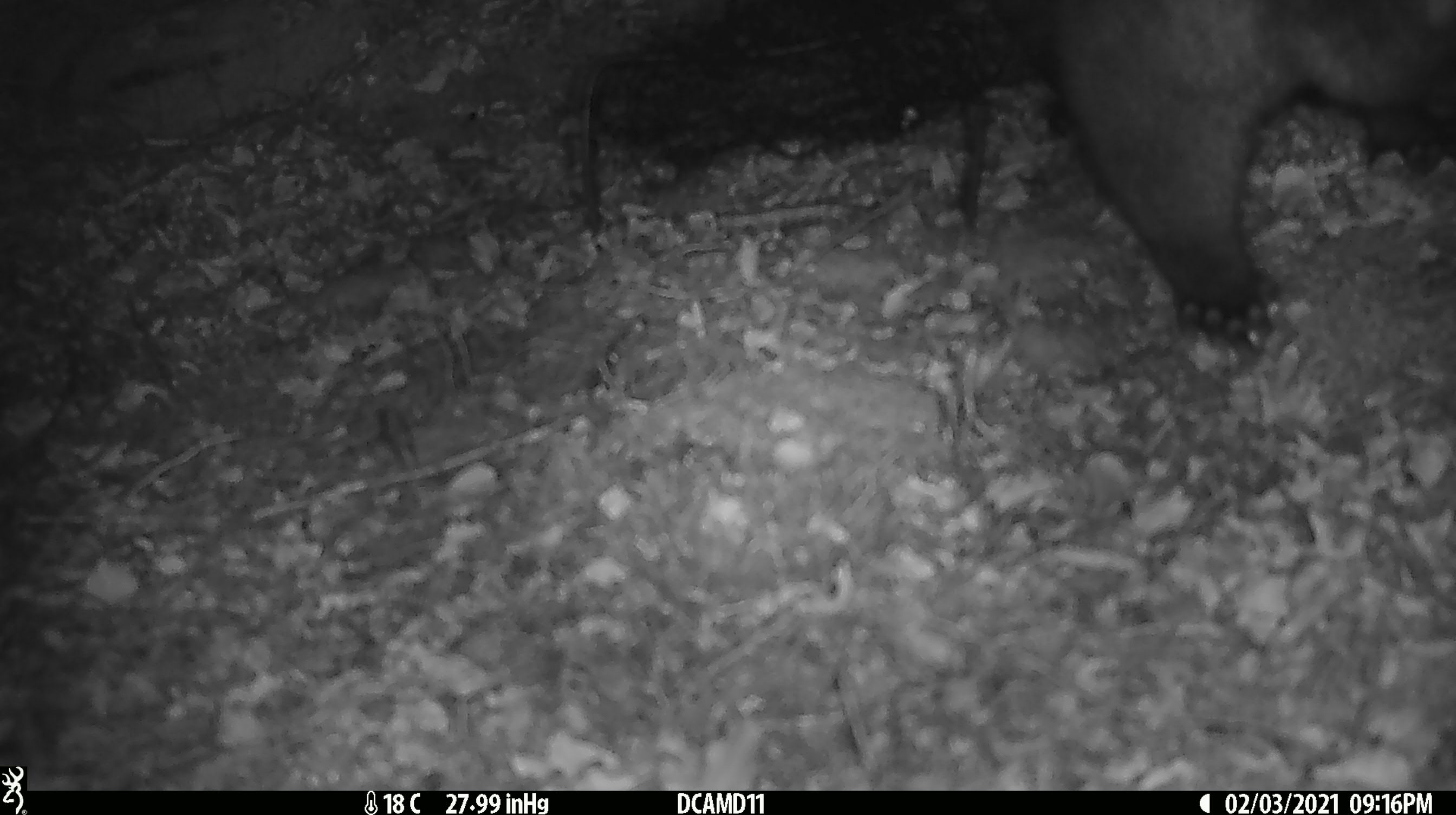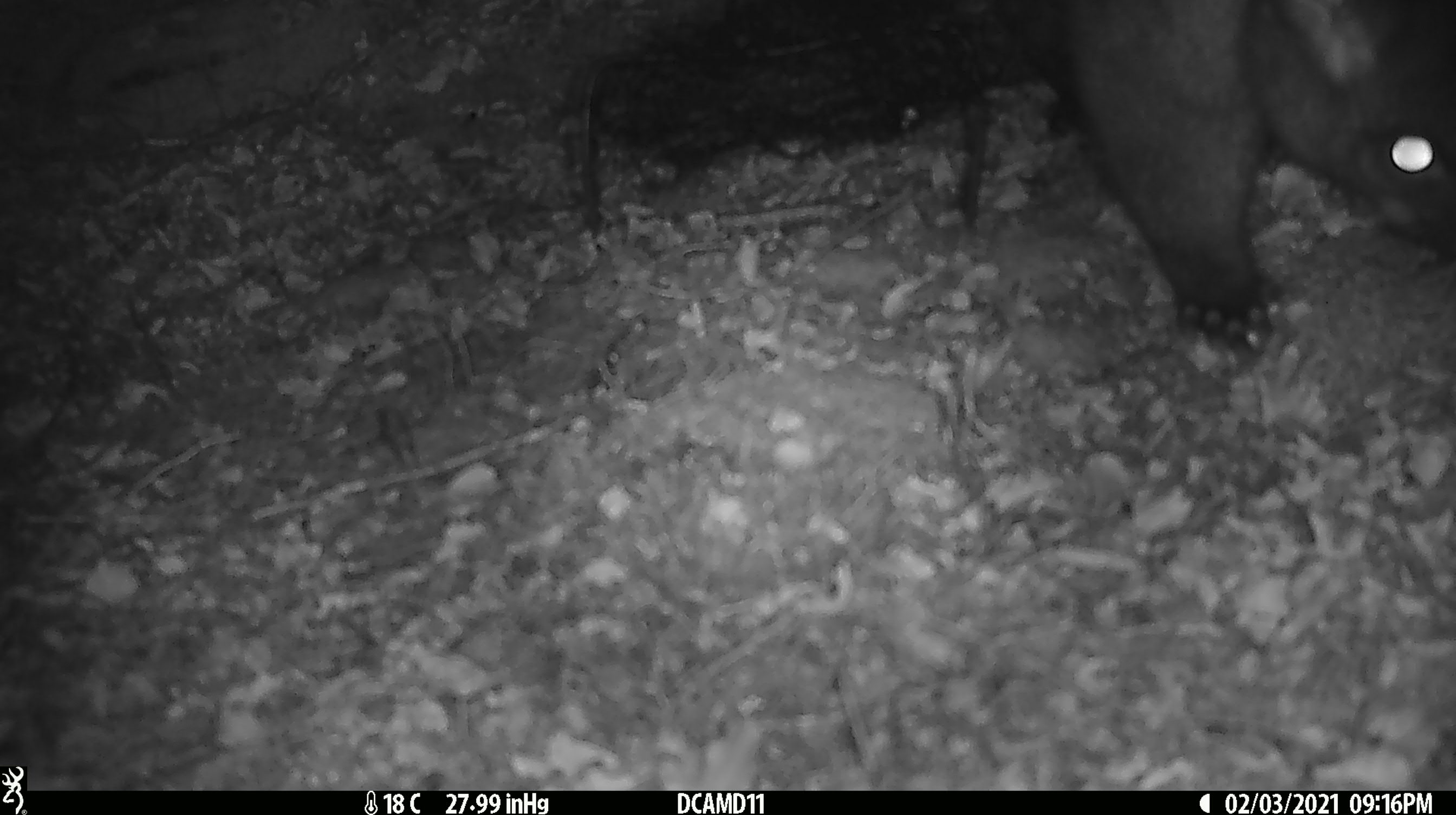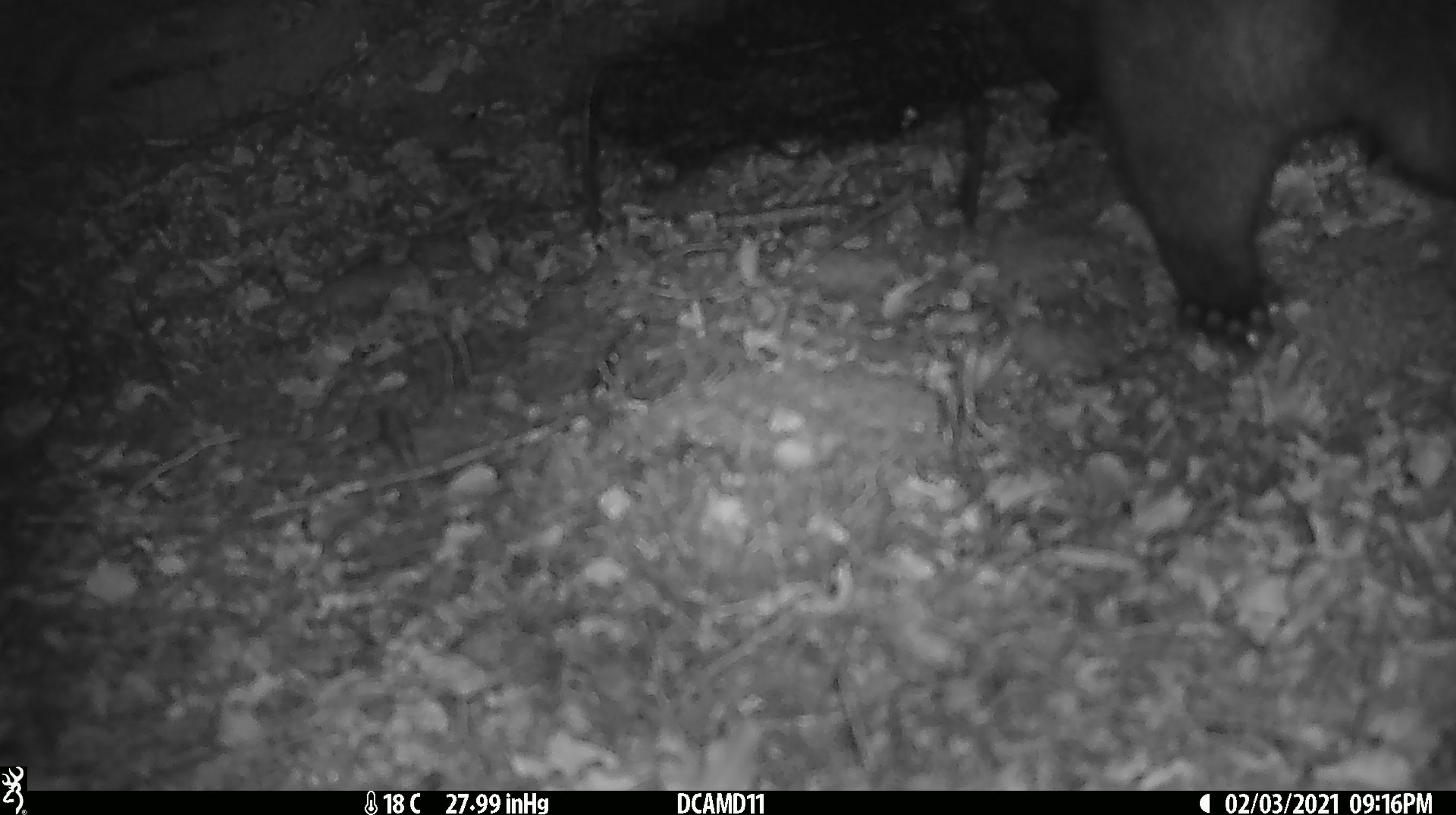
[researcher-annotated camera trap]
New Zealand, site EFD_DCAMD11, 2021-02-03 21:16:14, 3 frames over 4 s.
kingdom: Animalia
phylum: Chordata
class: Mammalia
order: Diprotodontia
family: Phalangeridae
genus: Trichosurus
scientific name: Trichosurus vulpecula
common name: common brushtail possum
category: possum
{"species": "possum (common brushtail possum) (Trichosurus vulpecula)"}